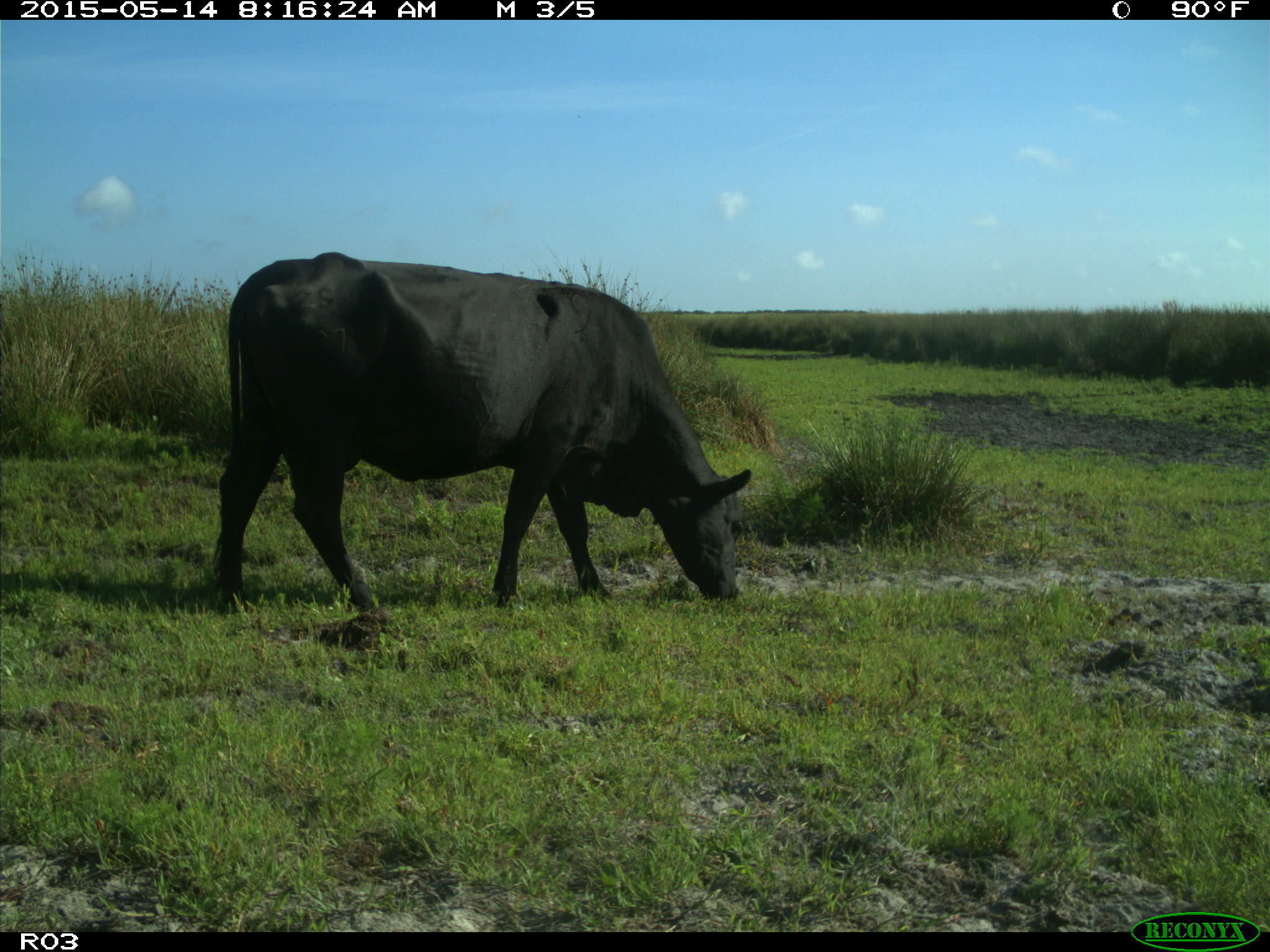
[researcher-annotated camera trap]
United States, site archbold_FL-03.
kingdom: Animalia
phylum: Chordata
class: Mammalia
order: Artiodactyla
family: Bovidae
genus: Bos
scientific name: Bos taurus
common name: domestic cow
Bos taurus (domestic cow).